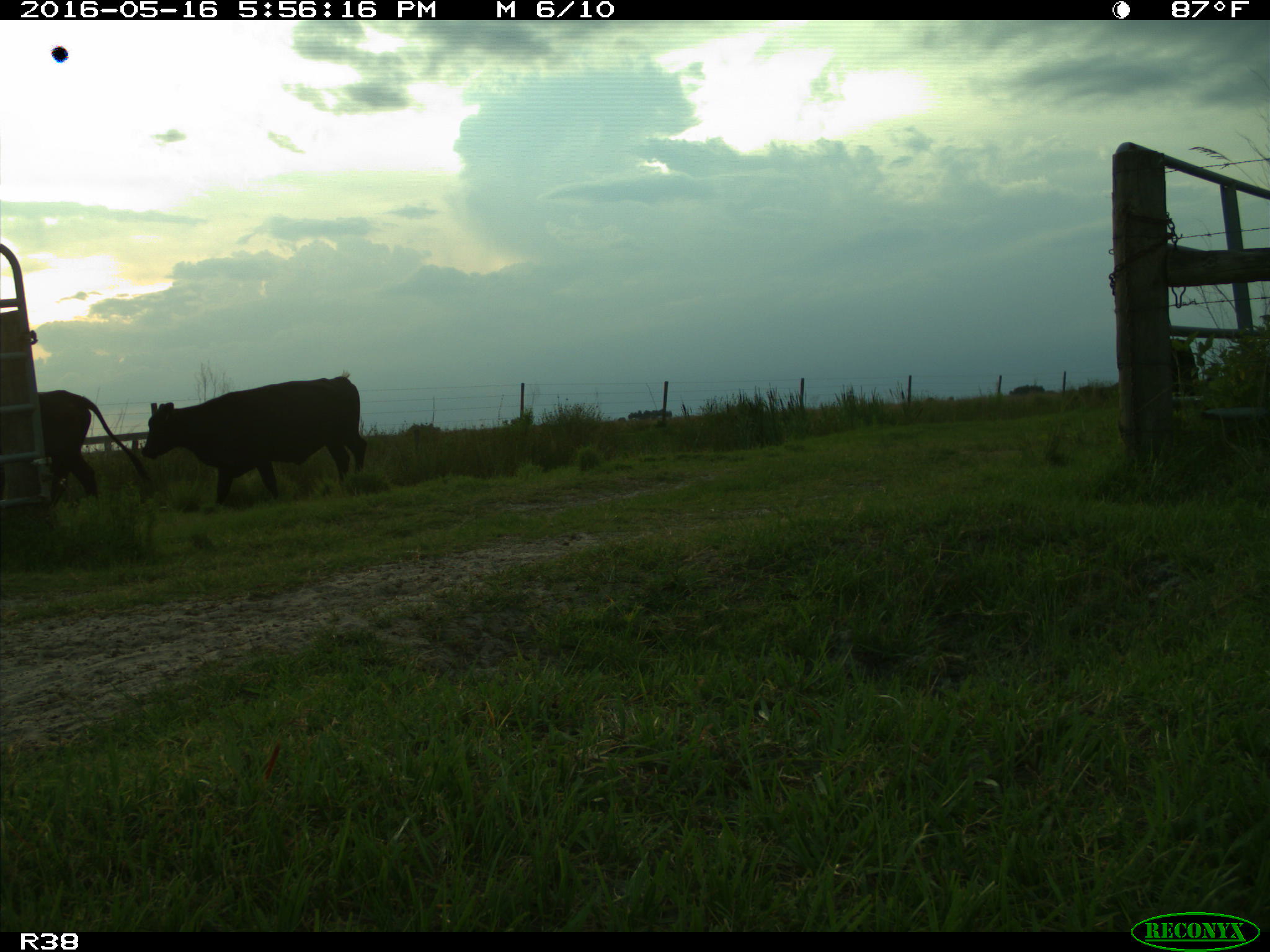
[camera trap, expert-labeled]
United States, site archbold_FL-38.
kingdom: Animalia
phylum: Chordata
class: Mammalia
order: Artiodactyla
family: Bovidae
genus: Bos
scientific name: Bos taurus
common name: domestic cow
Bos taurus (domestic cow).